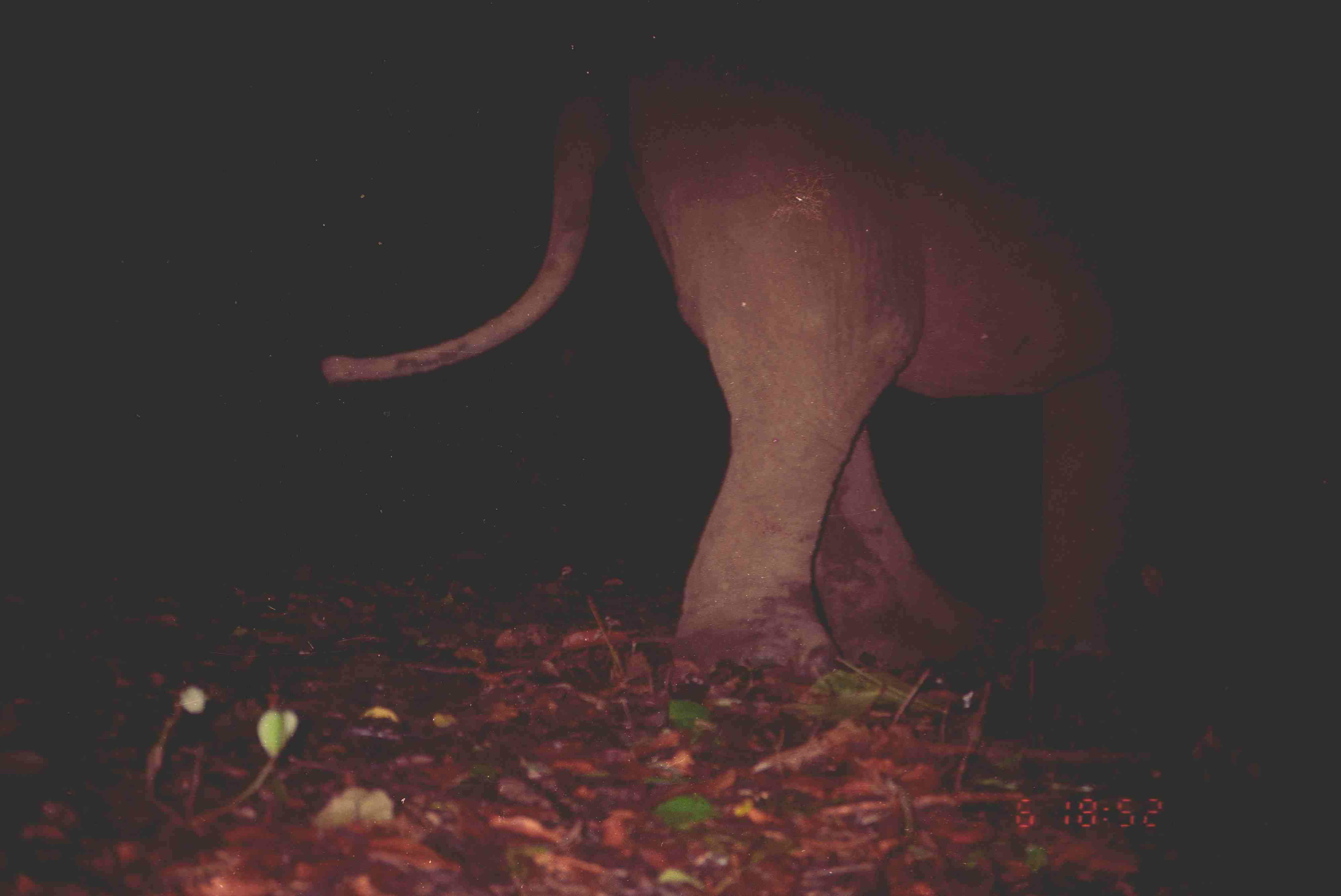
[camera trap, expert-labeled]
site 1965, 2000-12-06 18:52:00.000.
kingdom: Animalia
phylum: Chordata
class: Mammalia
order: Proboscidea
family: Elephantidae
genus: Elephas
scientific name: Elephas maximus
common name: asian elephant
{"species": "Elephas maximus (asian elephant)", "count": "1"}